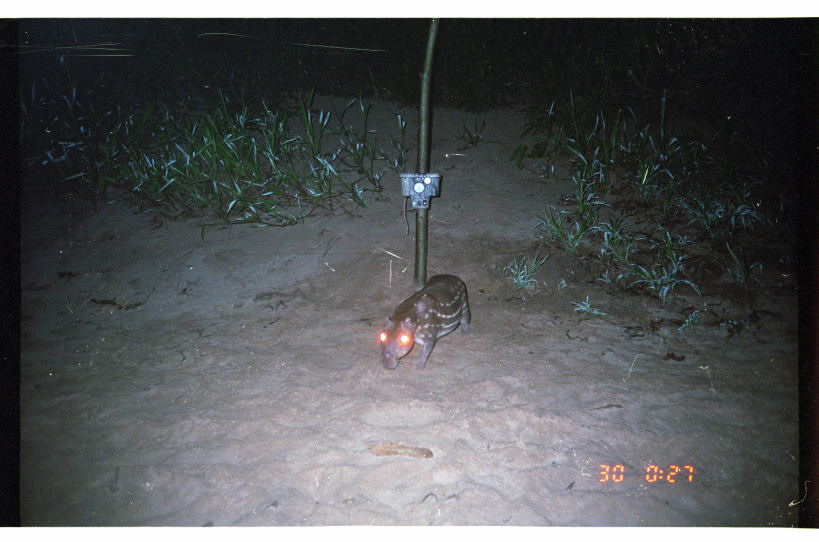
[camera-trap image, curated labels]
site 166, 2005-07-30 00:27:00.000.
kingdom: Animalia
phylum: Chordata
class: Mammalia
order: Rodentia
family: Cuniculidae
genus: Cuniculus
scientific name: Cuniculus paca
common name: spotted paca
Cuniculus paca (spotted paca).